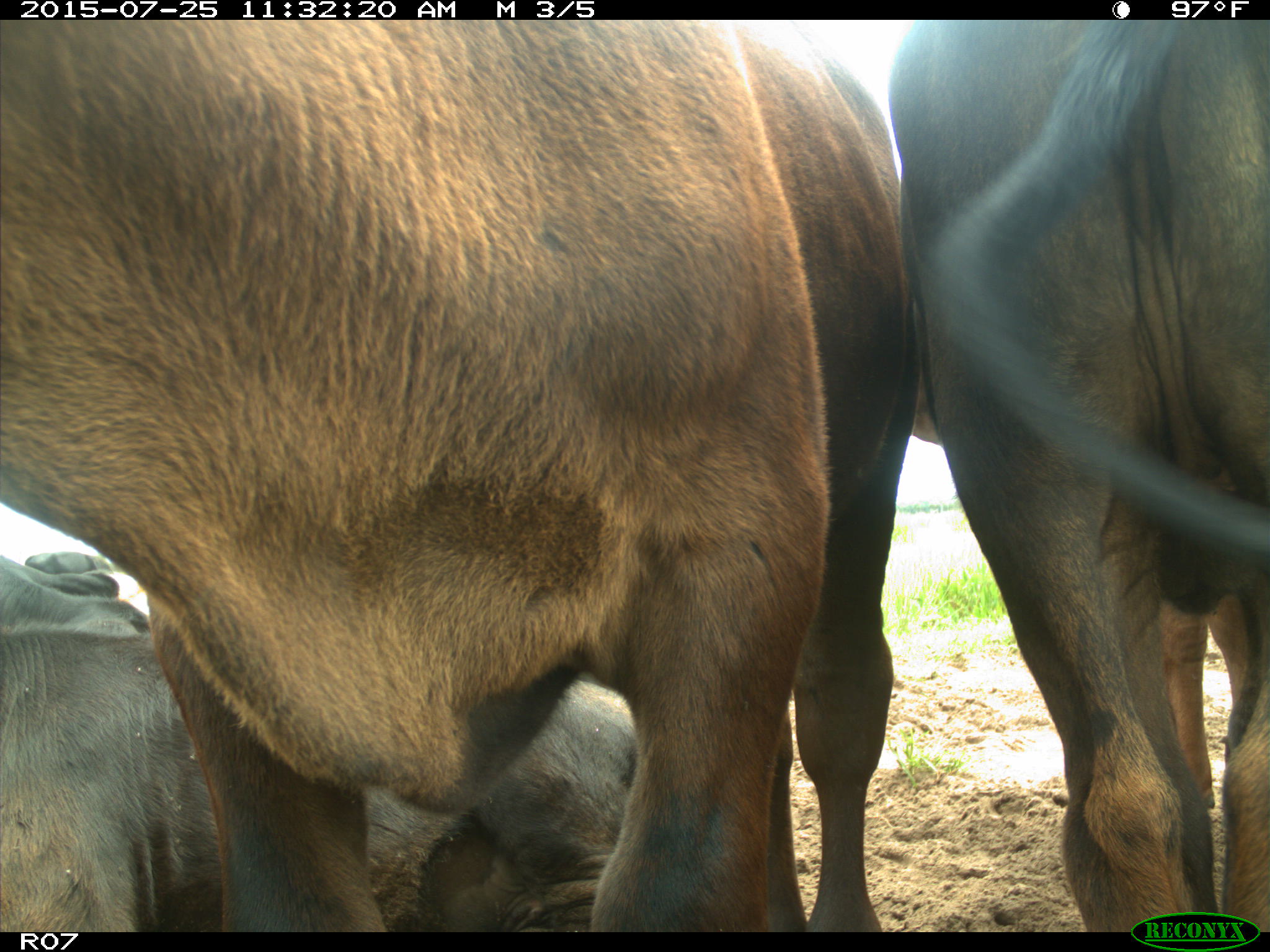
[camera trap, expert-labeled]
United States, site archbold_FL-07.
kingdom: Animalia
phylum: Chordata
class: Mammalia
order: Artiodactyla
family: Bovidae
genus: Bos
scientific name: Bos taurus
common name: domestic cow